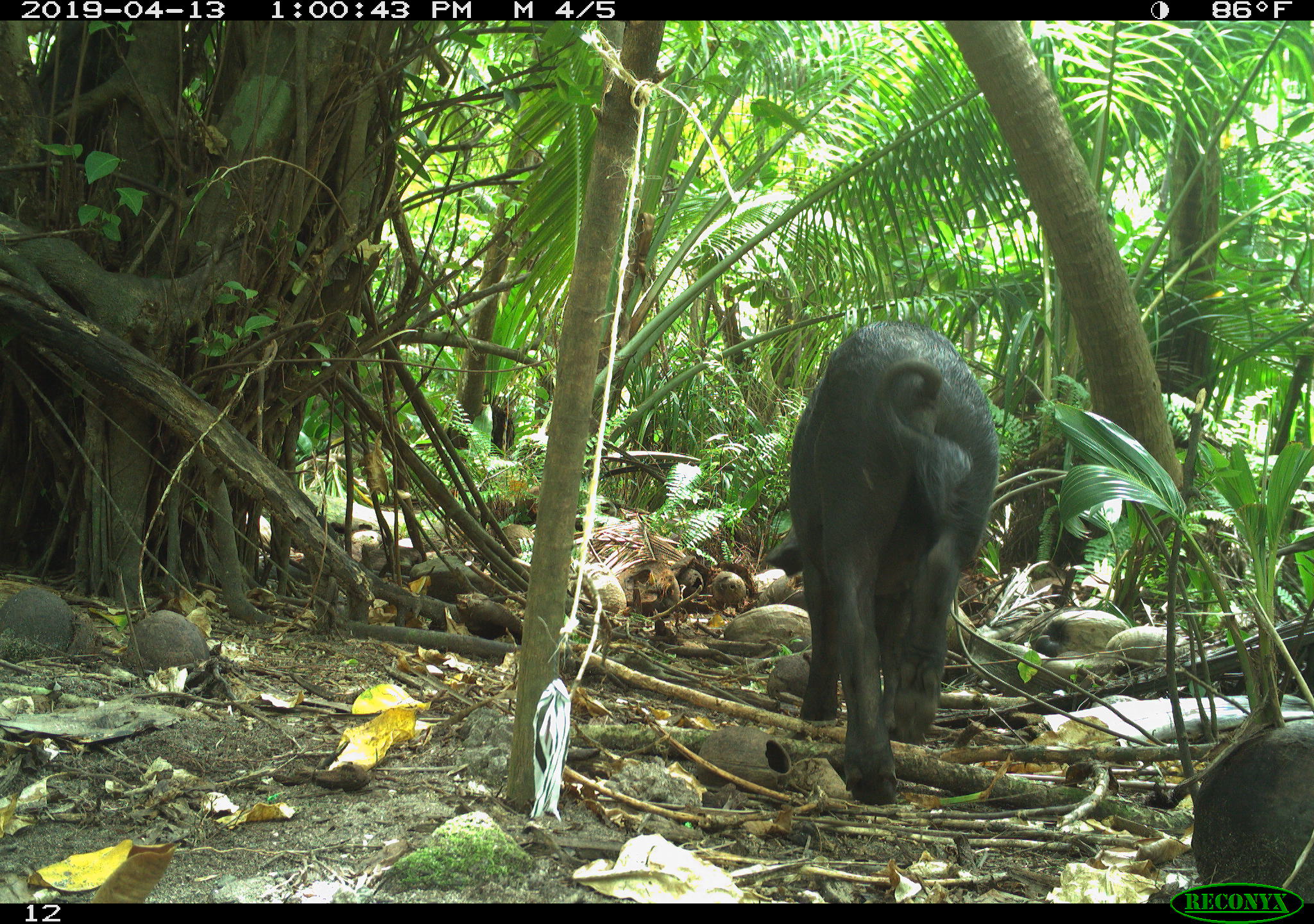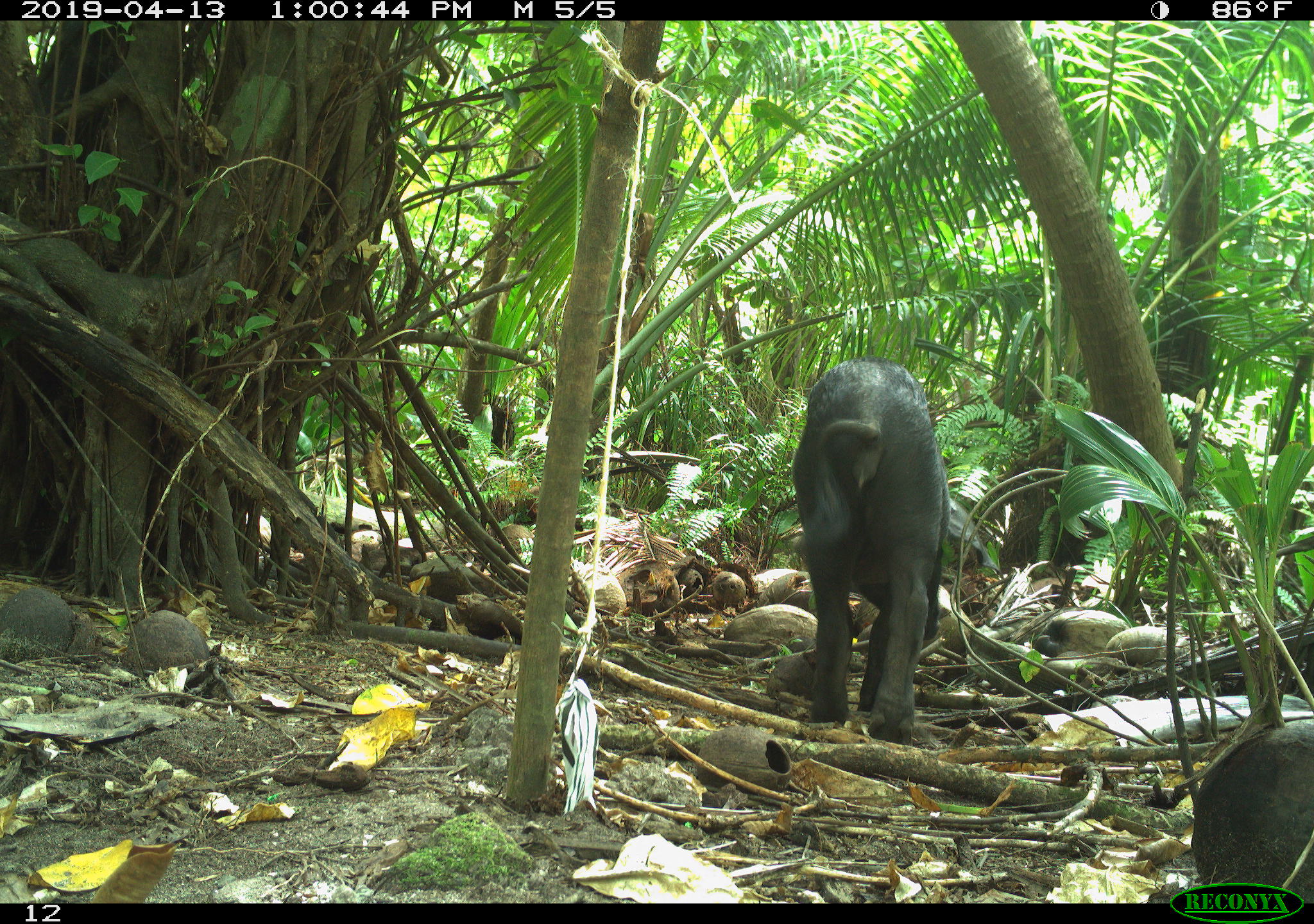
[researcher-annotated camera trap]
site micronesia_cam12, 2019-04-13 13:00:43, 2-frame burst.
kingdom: Animalia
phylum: Chordata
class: Mammalia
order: Artiodactyla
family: Suidae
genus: Sus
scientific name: Sus scrofa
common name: pig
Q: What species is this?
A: Pig (Sus scrofa).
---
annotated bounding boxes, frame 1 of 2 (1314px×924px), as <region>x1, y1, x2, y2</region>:
pig: <region>766, 320, 1001, 809</region>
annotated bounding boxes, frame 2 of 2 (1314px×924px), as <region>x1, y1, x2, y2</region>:
pig: <region>789, 357, 987, 740</region>